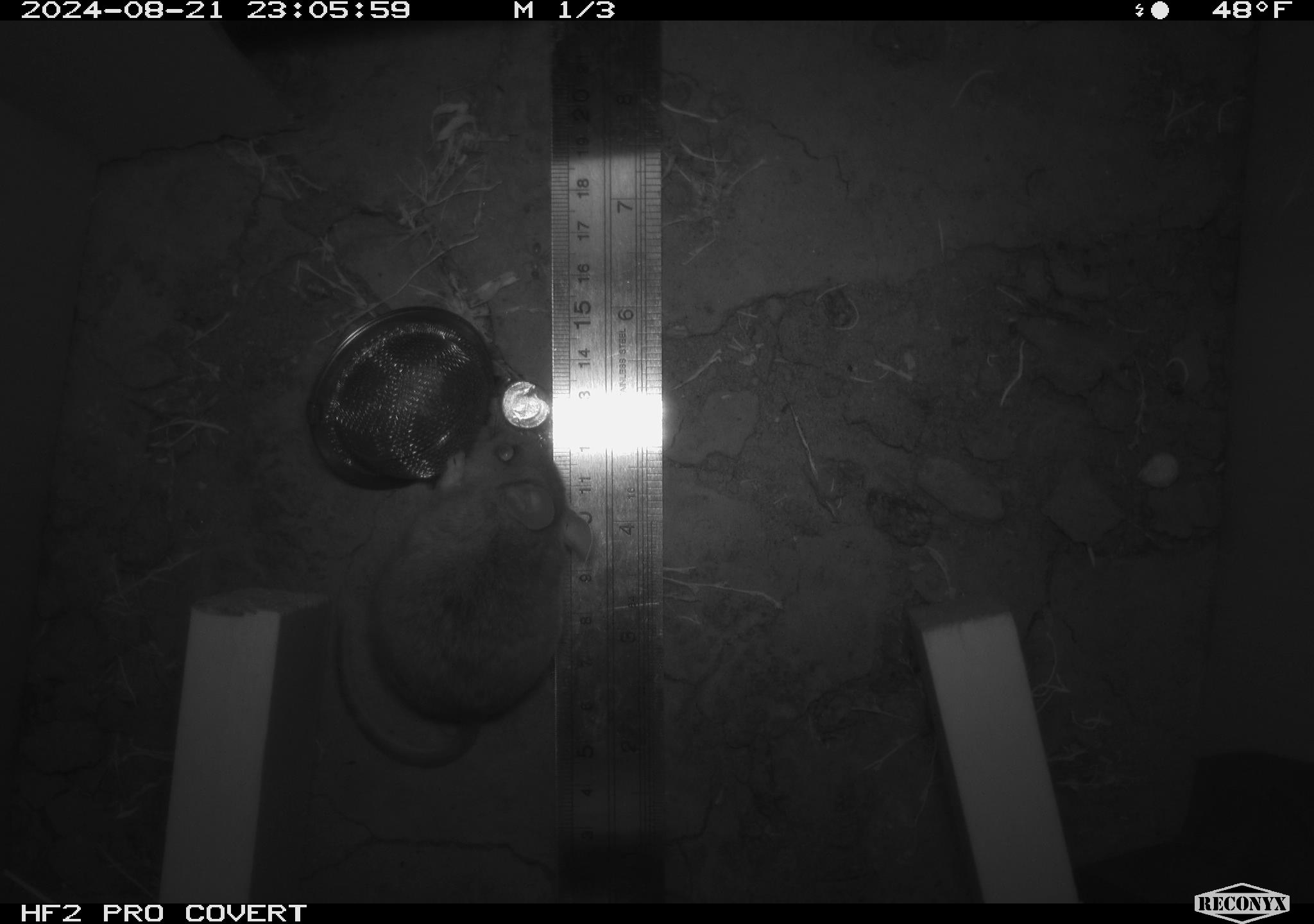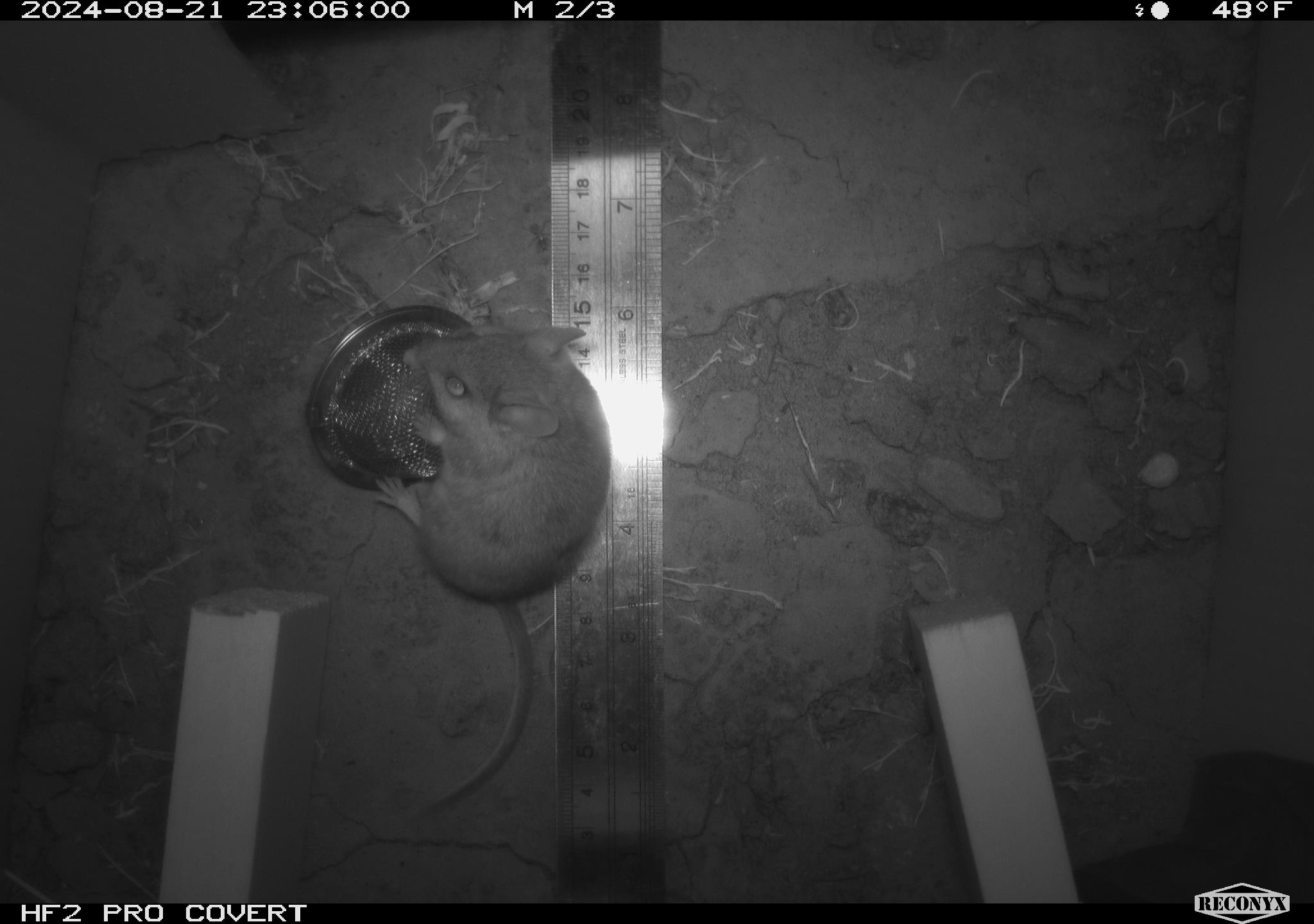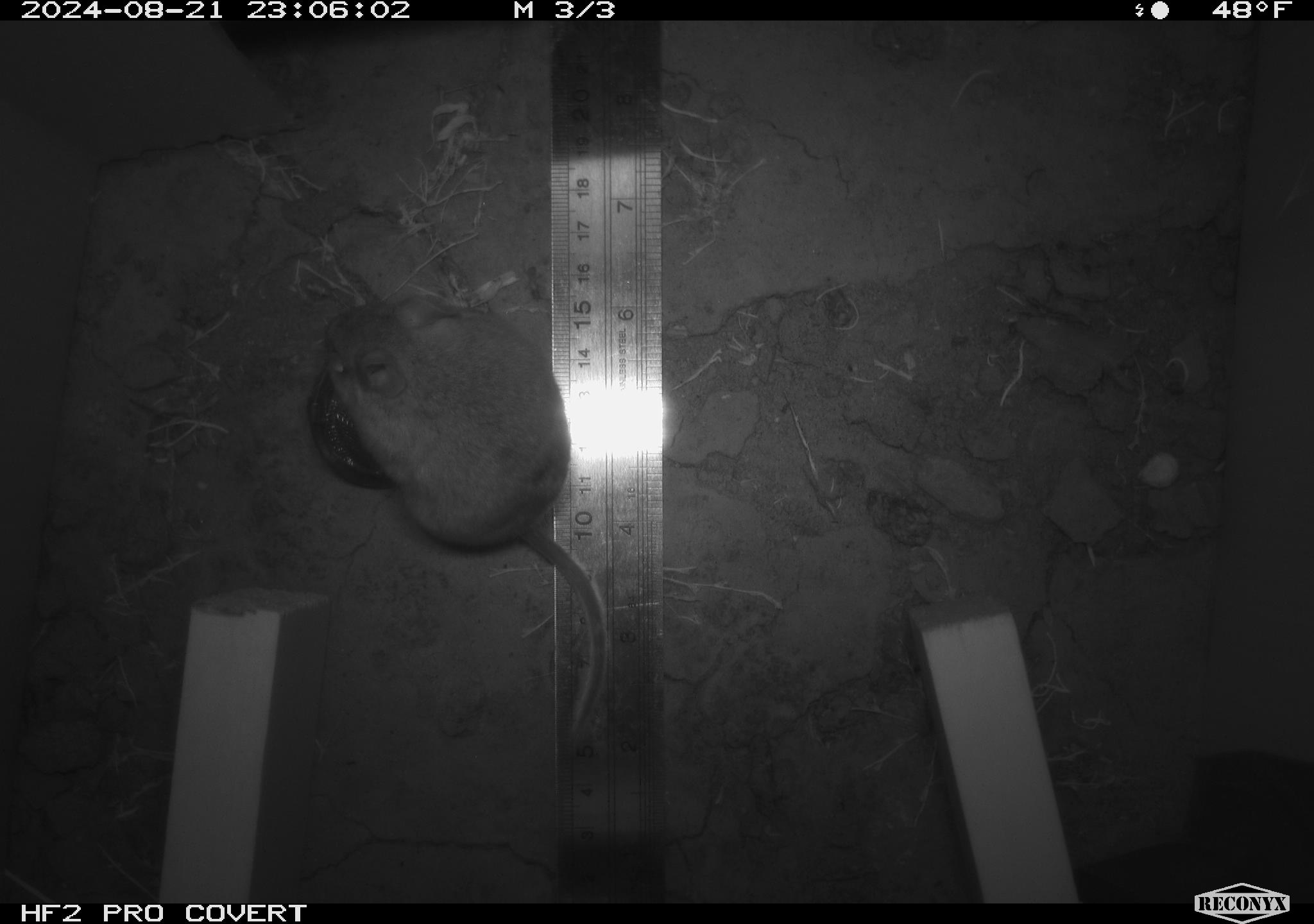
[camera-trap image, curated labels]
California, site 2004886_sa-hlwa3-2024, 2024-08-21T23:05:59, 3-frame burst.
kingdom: Animalia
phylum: Chordata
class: Mammalia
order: Rodentia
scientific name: Rodentia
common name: mouse species